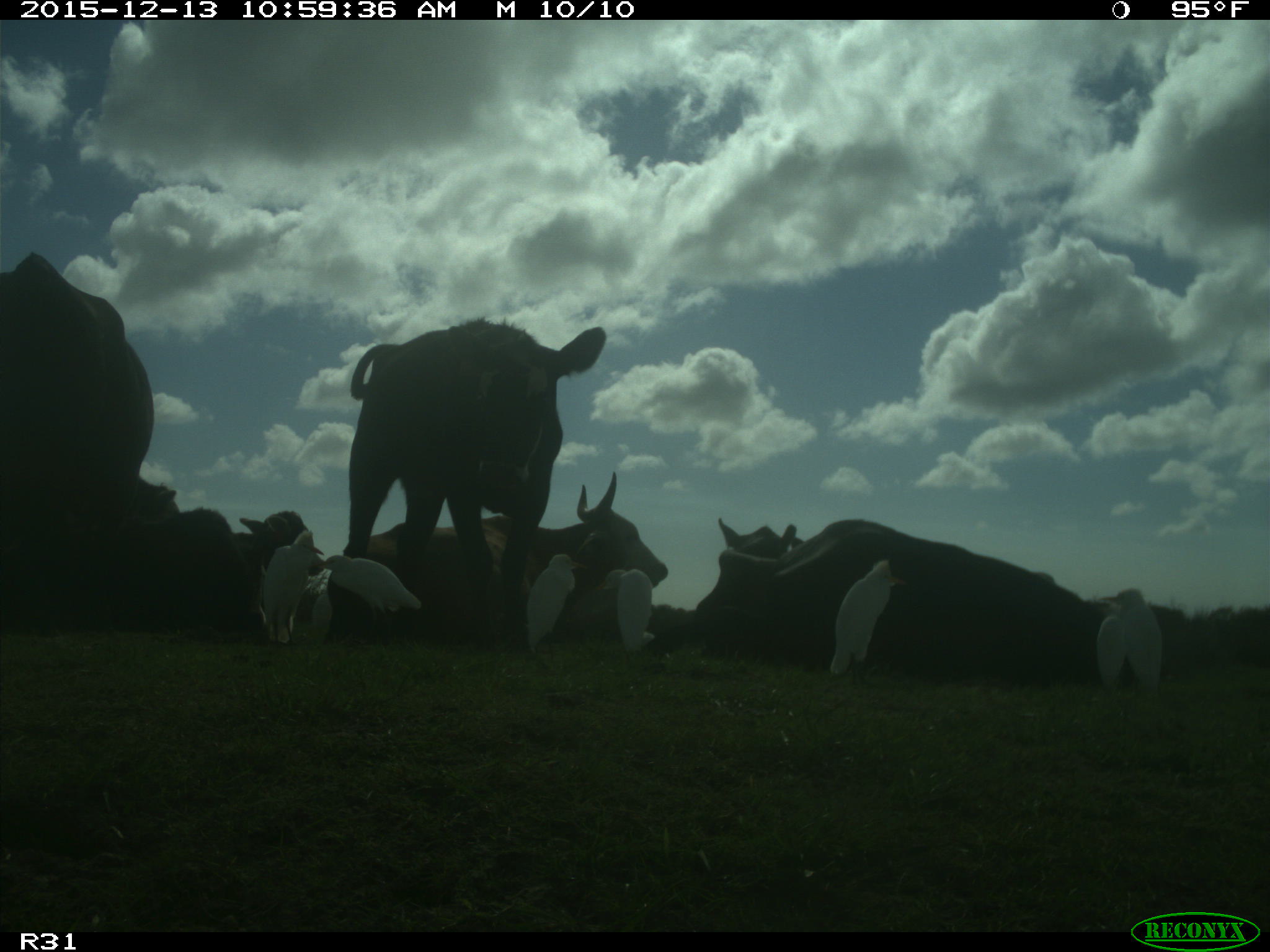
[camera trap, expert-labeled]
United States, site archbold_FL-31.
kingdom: Animalia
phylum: Chordata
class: Mammalia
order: Artiodactyla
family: Bovidae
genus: Bos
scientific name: Bos taurus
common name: domestic cow